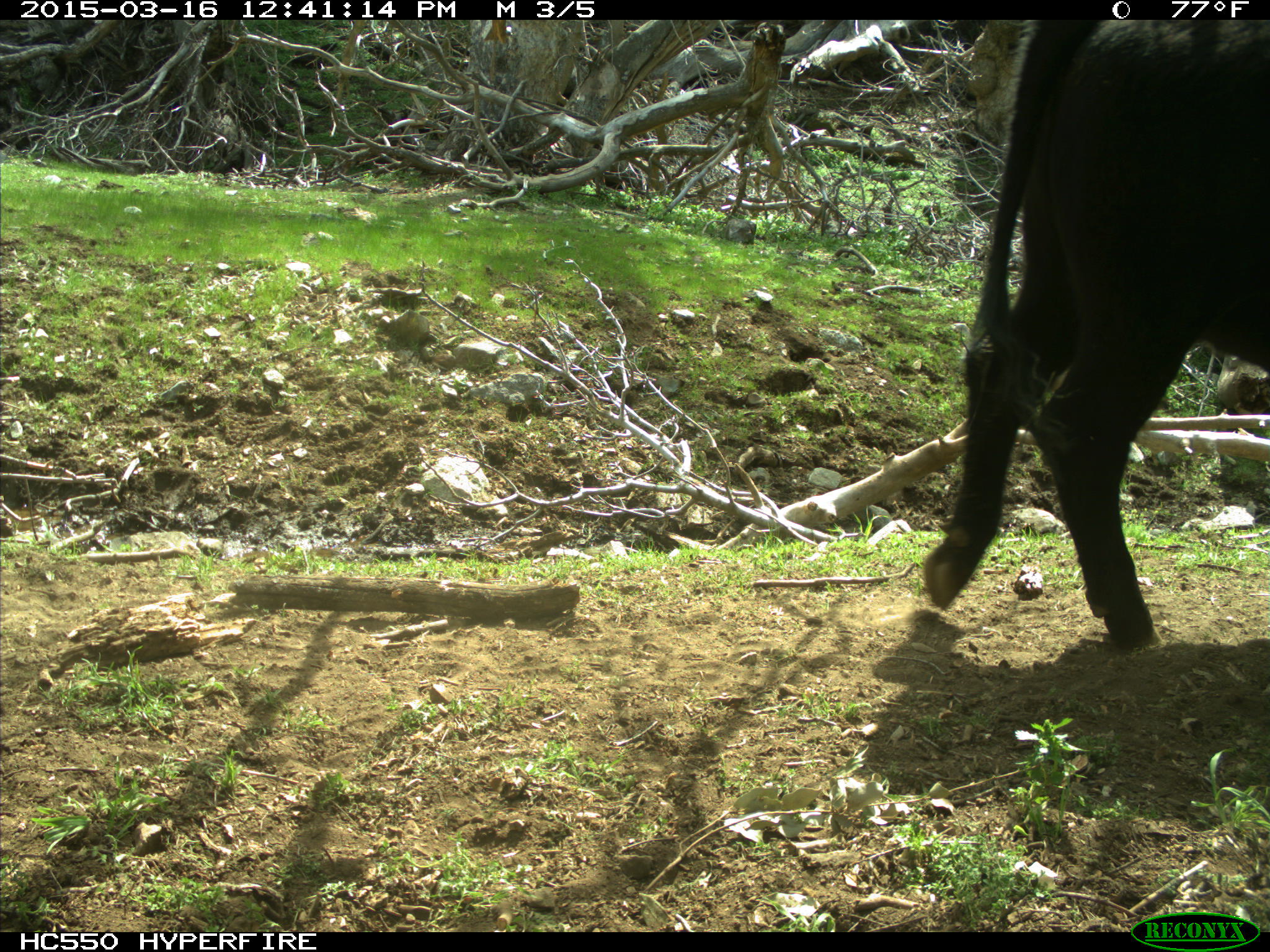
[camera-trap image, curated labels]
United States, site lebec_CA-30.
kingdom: Animalia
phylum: Chordata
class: Mammalia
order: Artiodactyla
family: Bovidae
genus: Bos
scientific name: Bos taurus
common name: domestic cow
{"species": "Bos taurus (domestic cow)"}